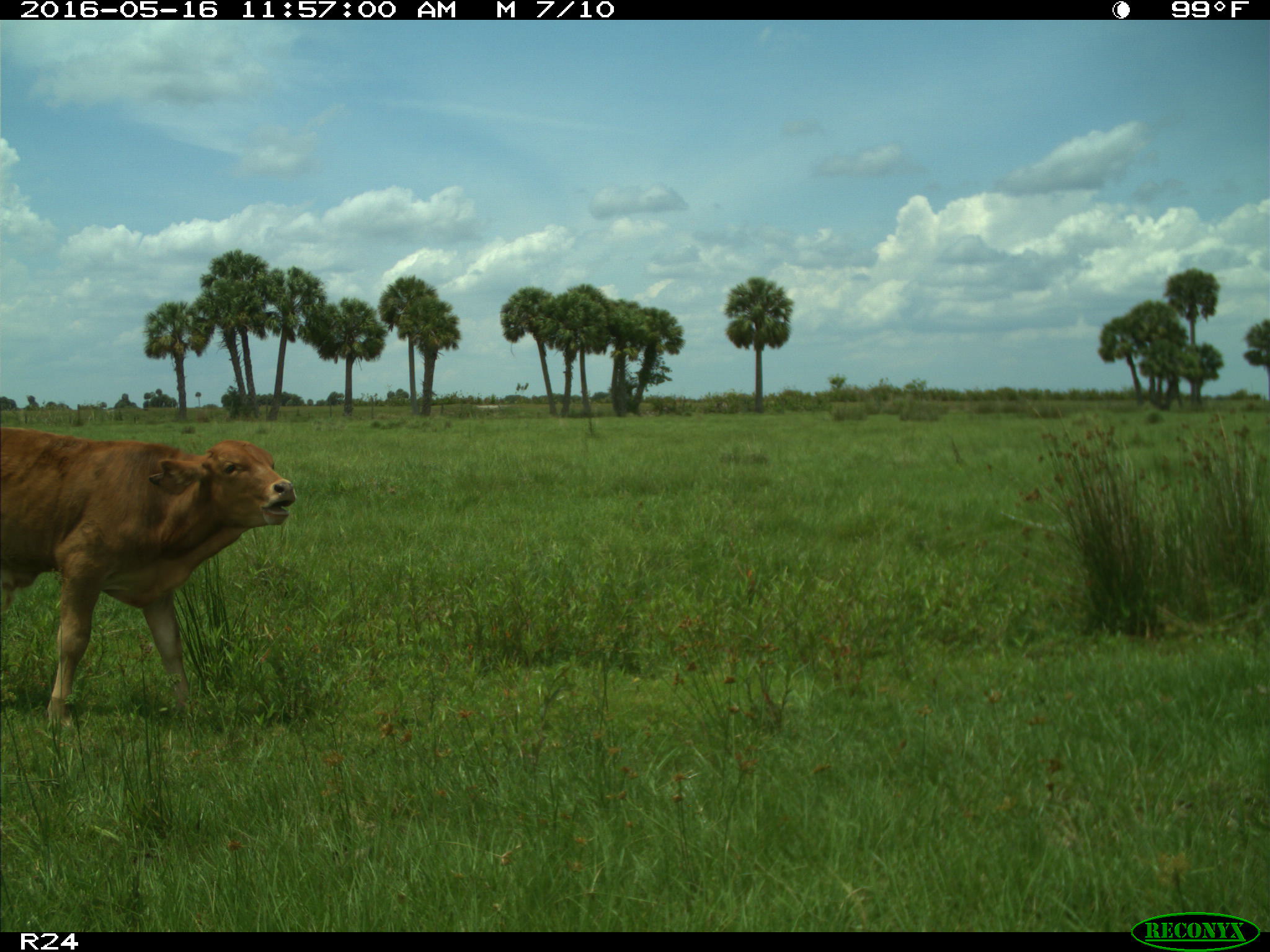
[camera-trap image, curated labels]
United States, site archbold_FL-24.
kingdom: Animalia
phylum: Chordata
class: Mammalia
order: Artiodactyla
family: Bovidae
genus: Bos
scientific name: Bos taurus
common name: domestic cow